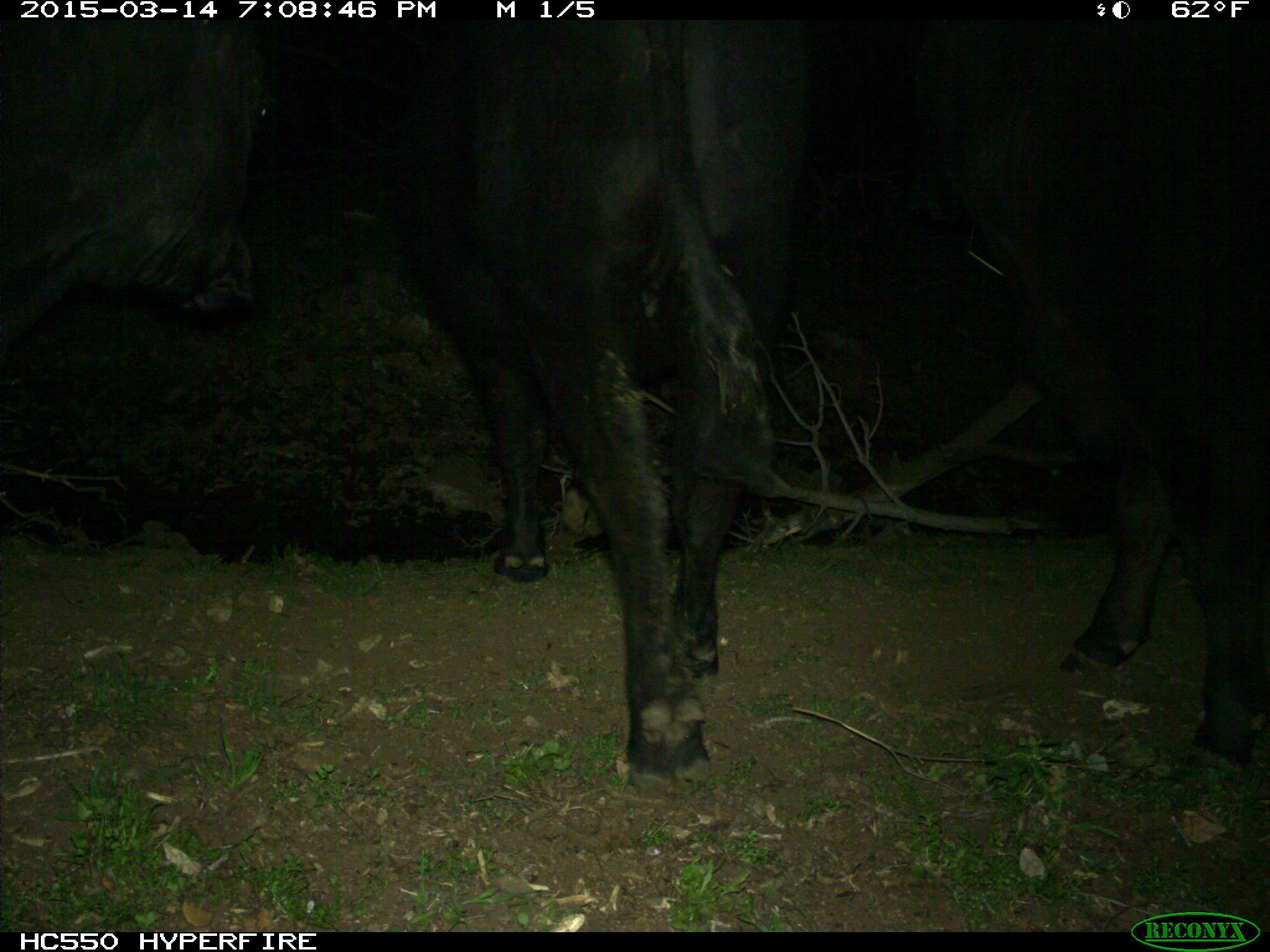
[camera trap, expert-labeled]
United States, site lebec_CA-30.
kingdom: Animalia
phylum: Chordata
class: Mammalia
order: Artiodactyla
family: Bovidae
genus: Bos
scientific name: Bos taurus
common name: domestic cow